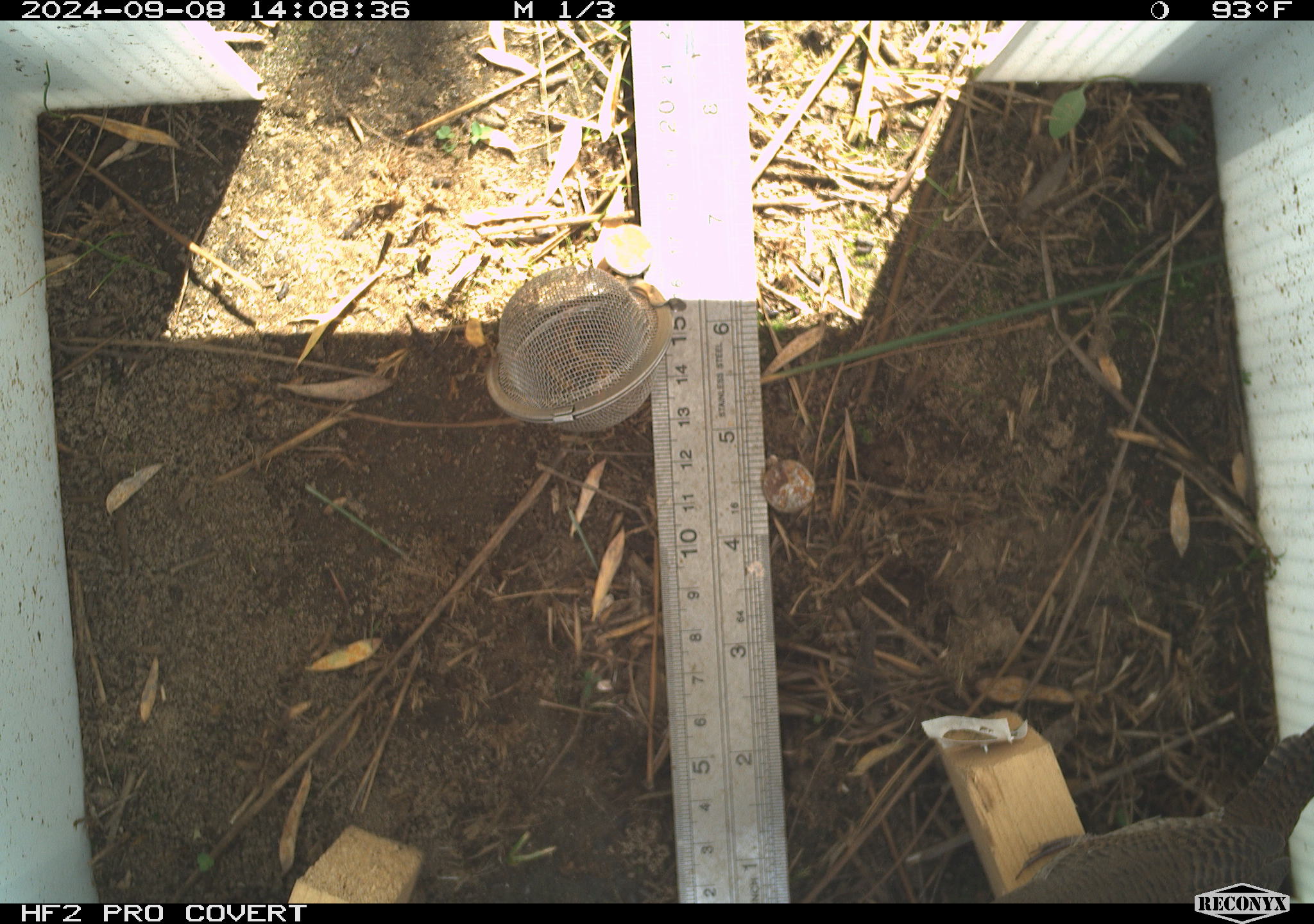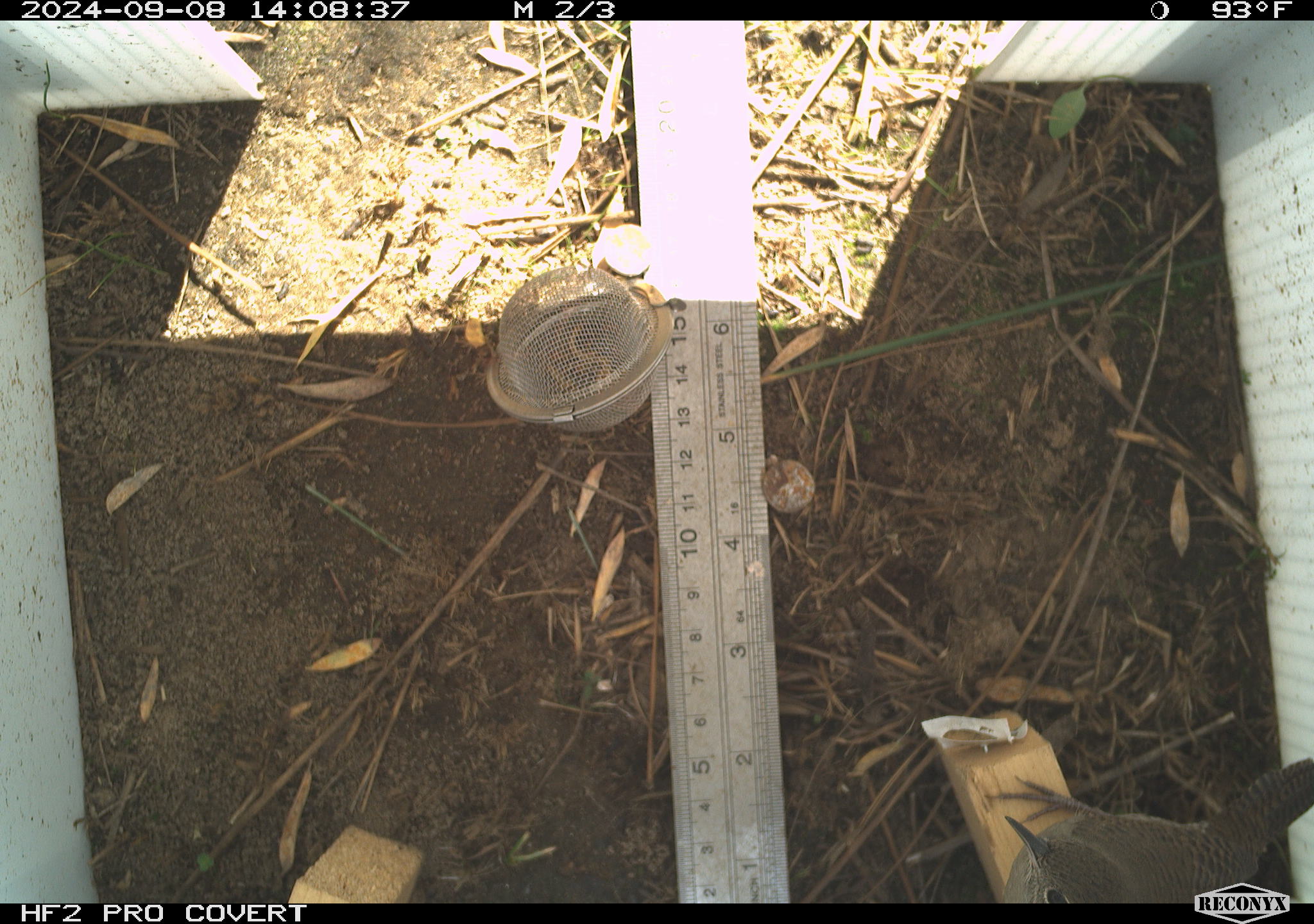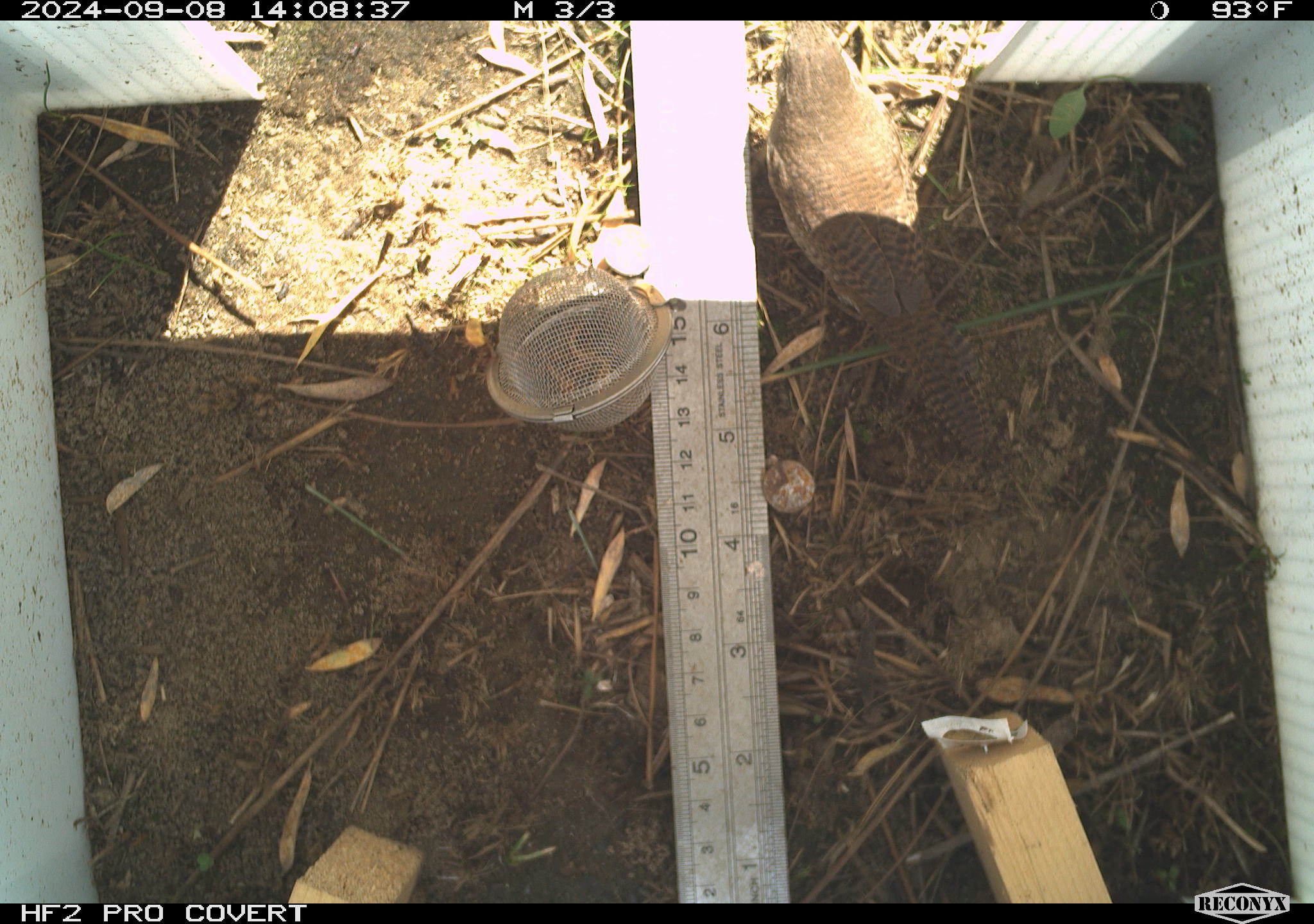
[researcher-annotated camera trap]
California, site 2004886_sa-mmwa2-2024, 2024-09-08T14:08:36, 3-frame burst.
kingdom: Animalia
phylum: Chordata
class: Aves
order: Passeriformes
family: Troglodytidae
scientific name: Troglodytidae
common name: wren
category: troglodytidae family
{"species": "troglodytidae family (wren) (Troglodytidae)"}